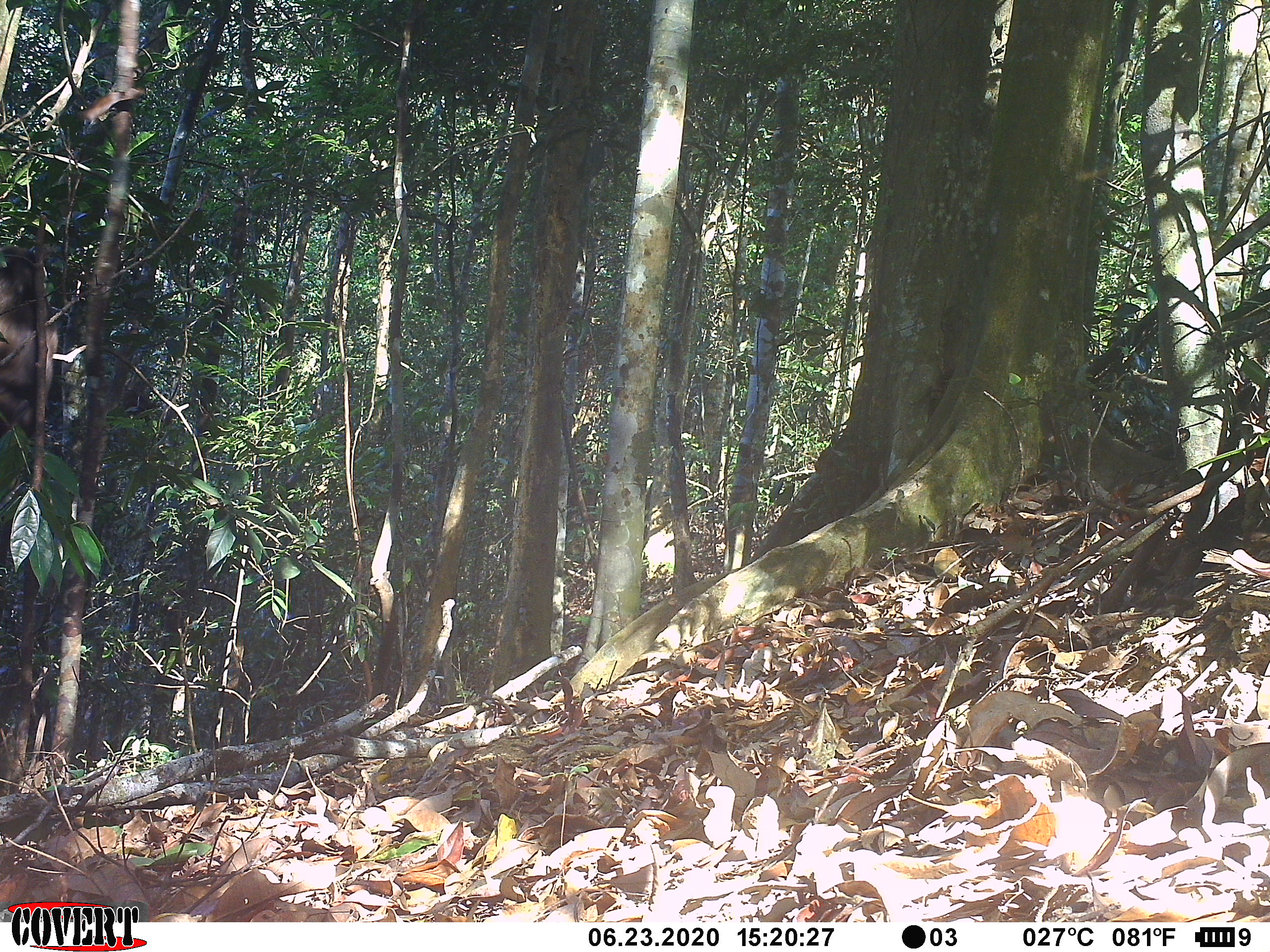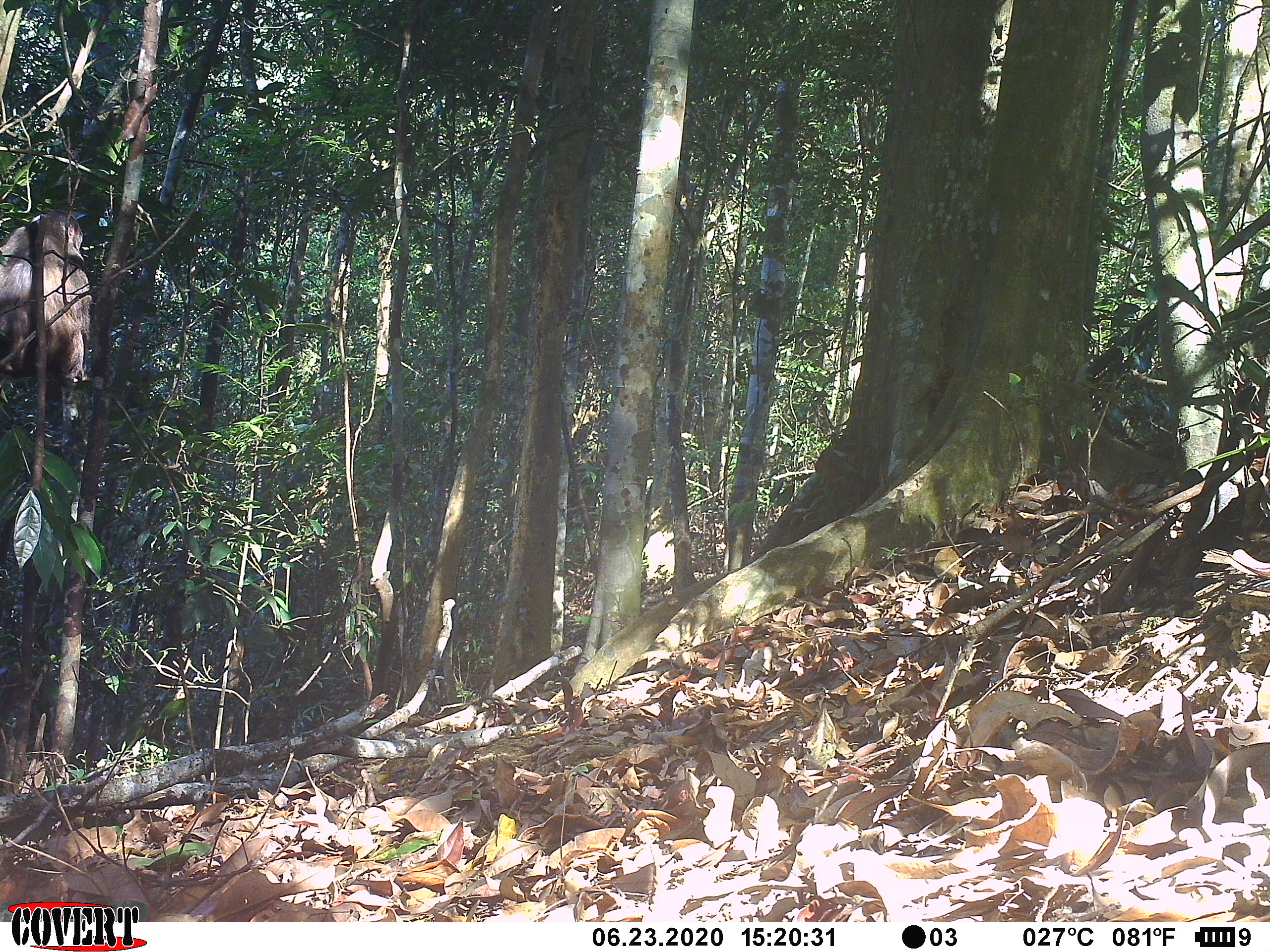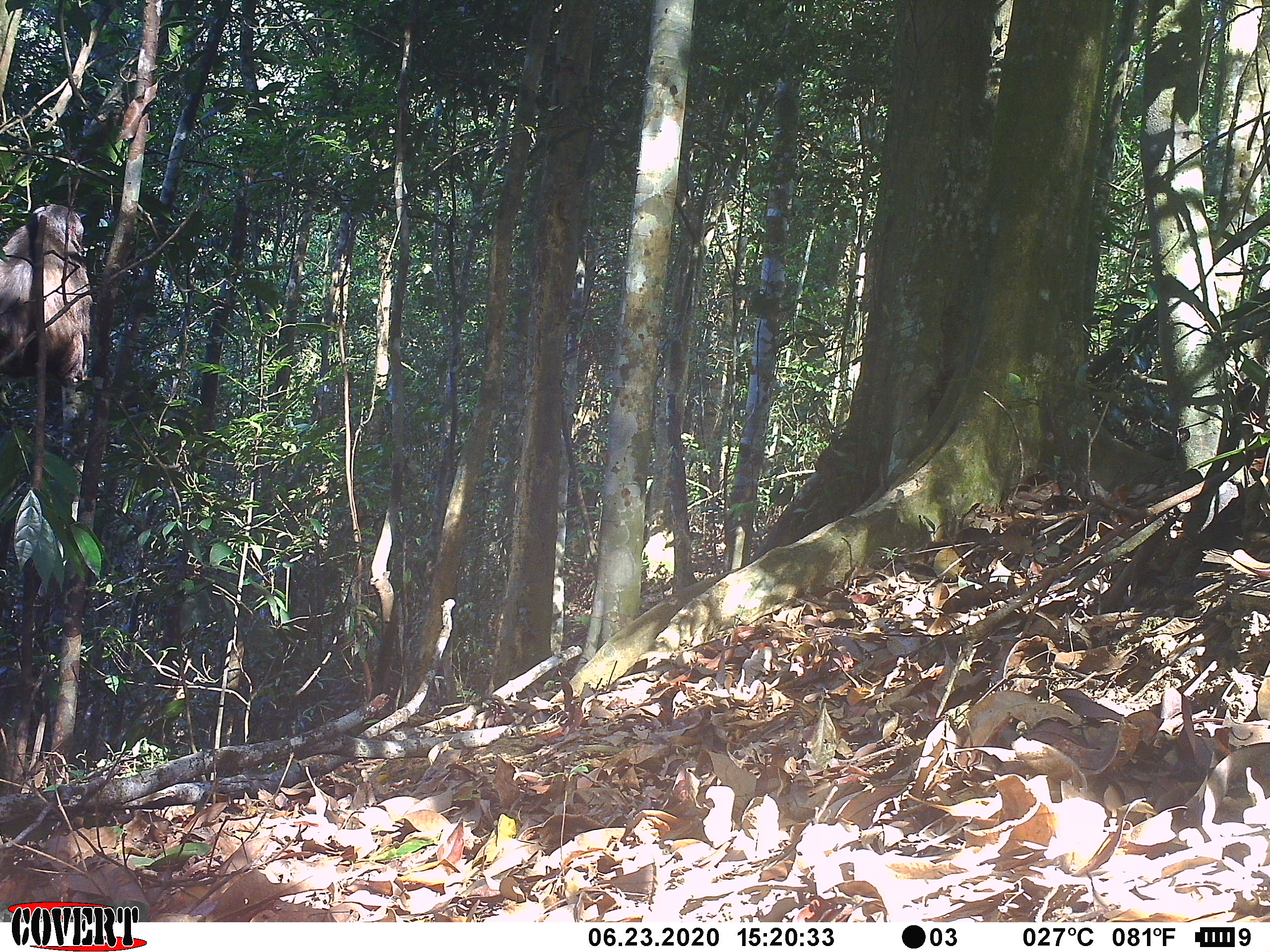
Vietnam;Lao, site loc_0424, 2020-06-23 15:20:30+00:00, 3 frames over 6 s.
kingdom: Animalia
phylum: Chordata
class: Mammalia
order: Primates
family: Cercopithecidae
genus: Macaca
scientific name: Macaca arctoides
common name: stump-tailed macaque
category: stump tailed macaque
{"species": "stump tailed macaque (stump-tailed macaque) (Macaca arctoides)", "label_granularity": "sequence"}